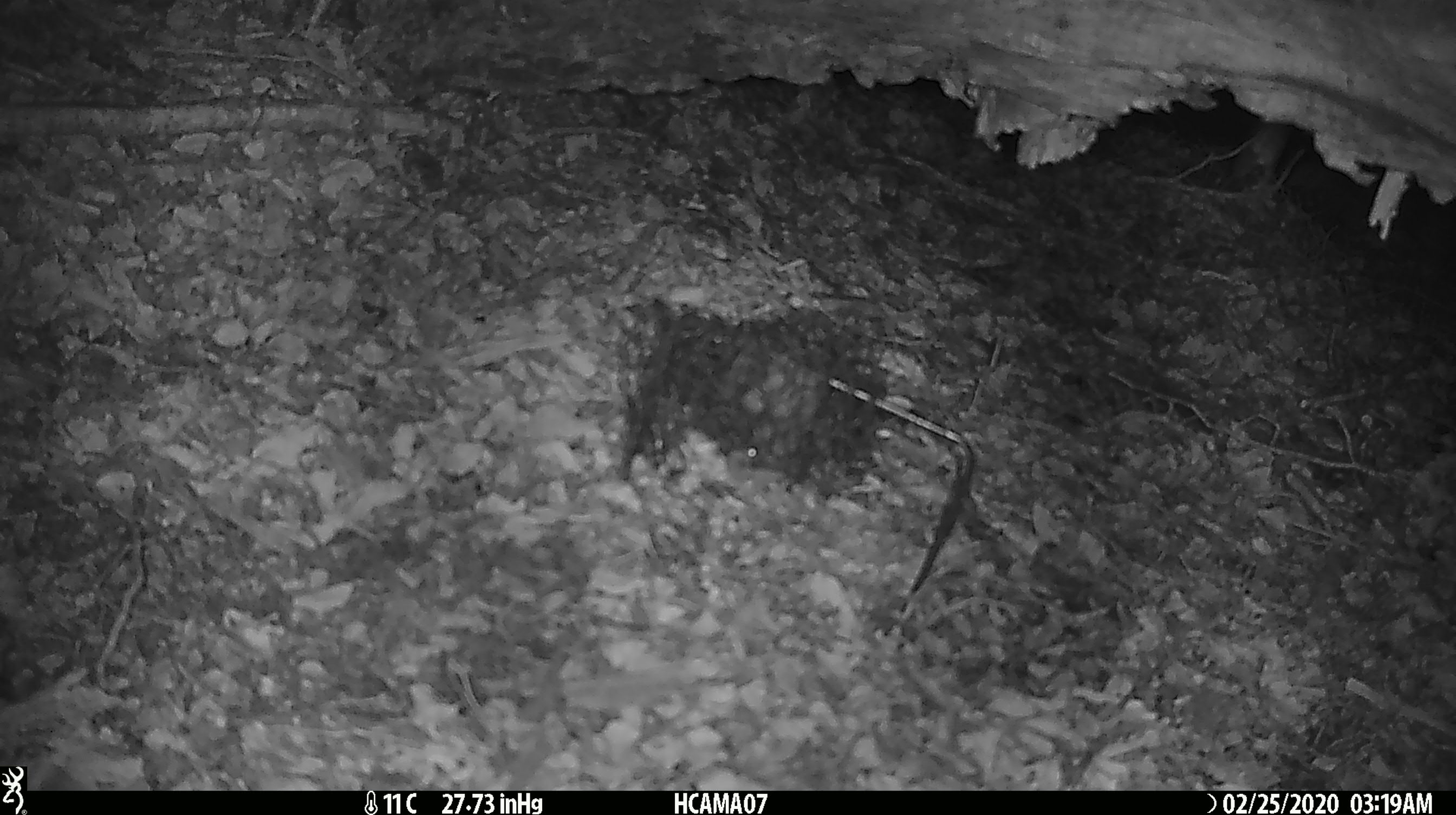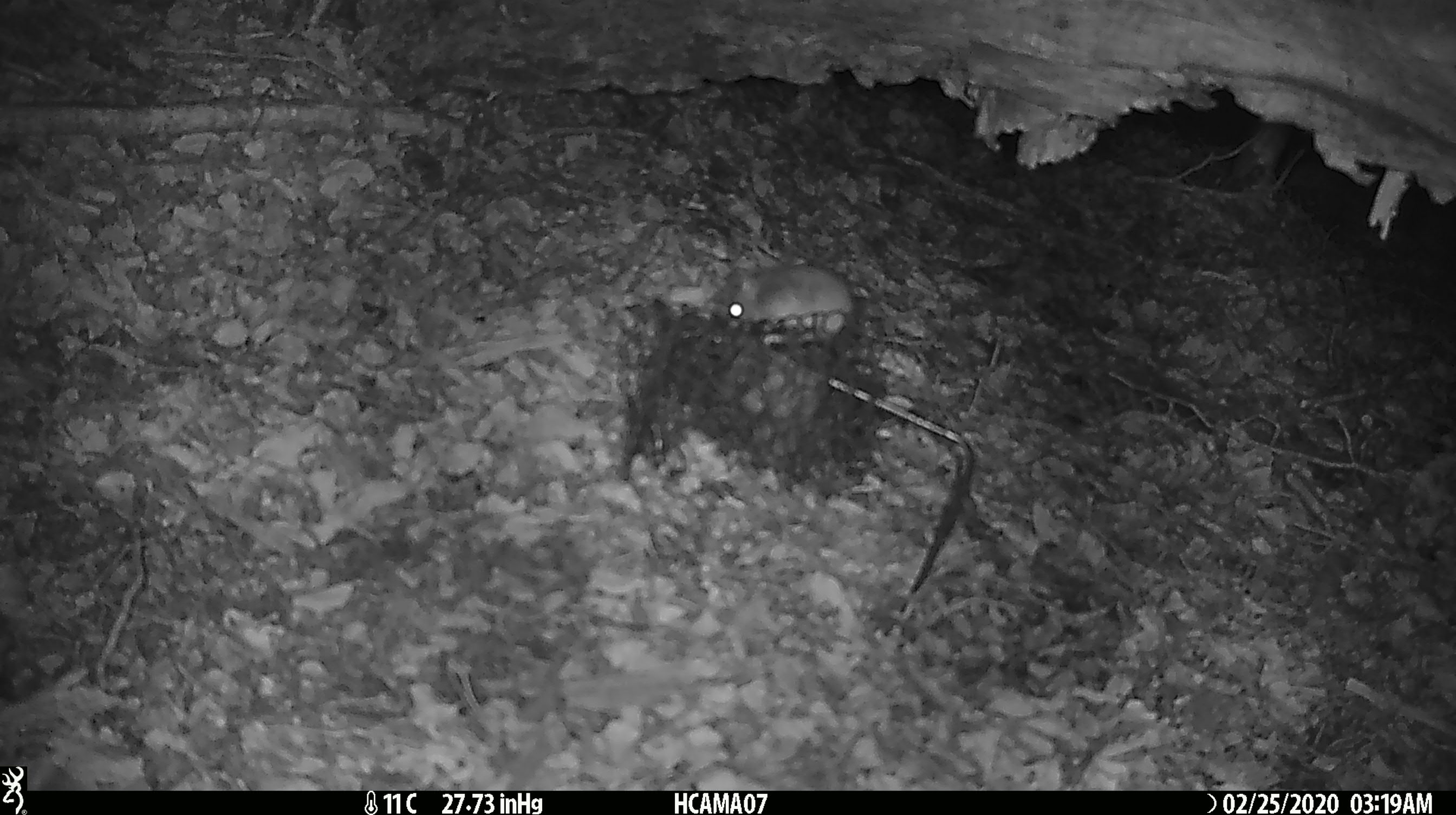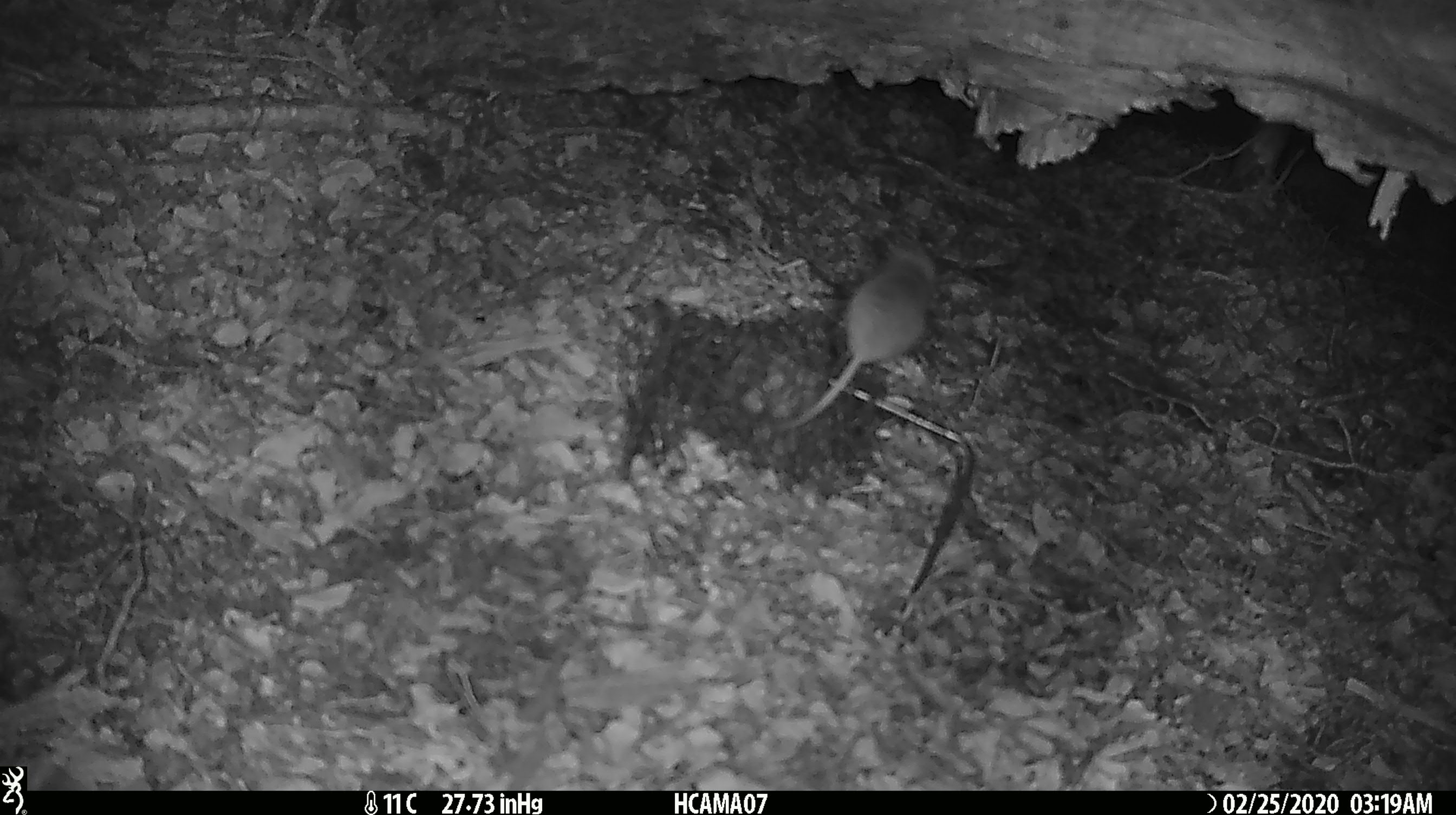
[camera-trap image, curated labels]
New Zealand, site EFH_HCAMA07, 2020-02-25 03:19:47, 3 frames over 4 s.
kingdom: Animalia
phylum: Chordata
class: Mammalia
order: Rodentia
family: Muridae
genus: Mus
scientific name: Mus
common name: mouse